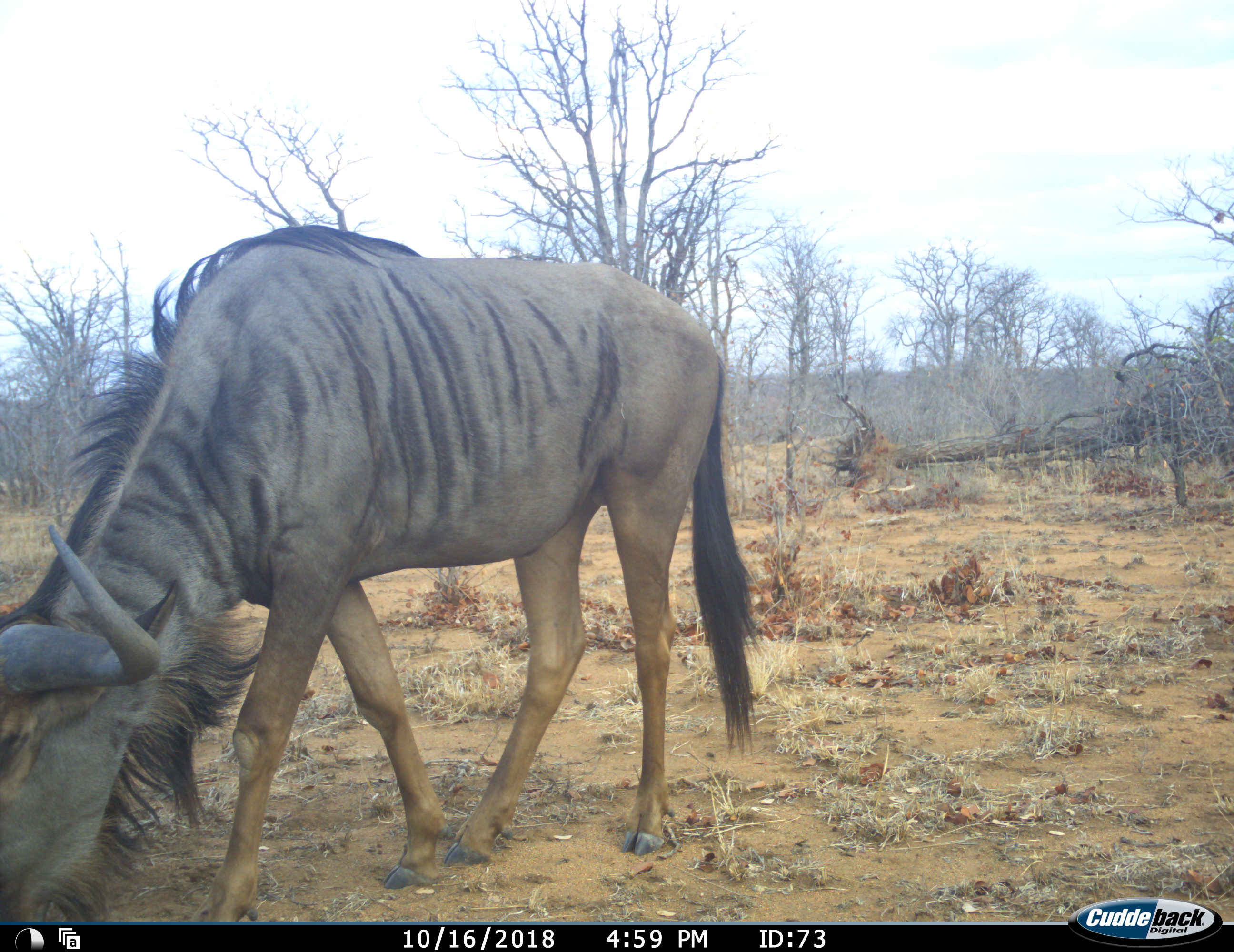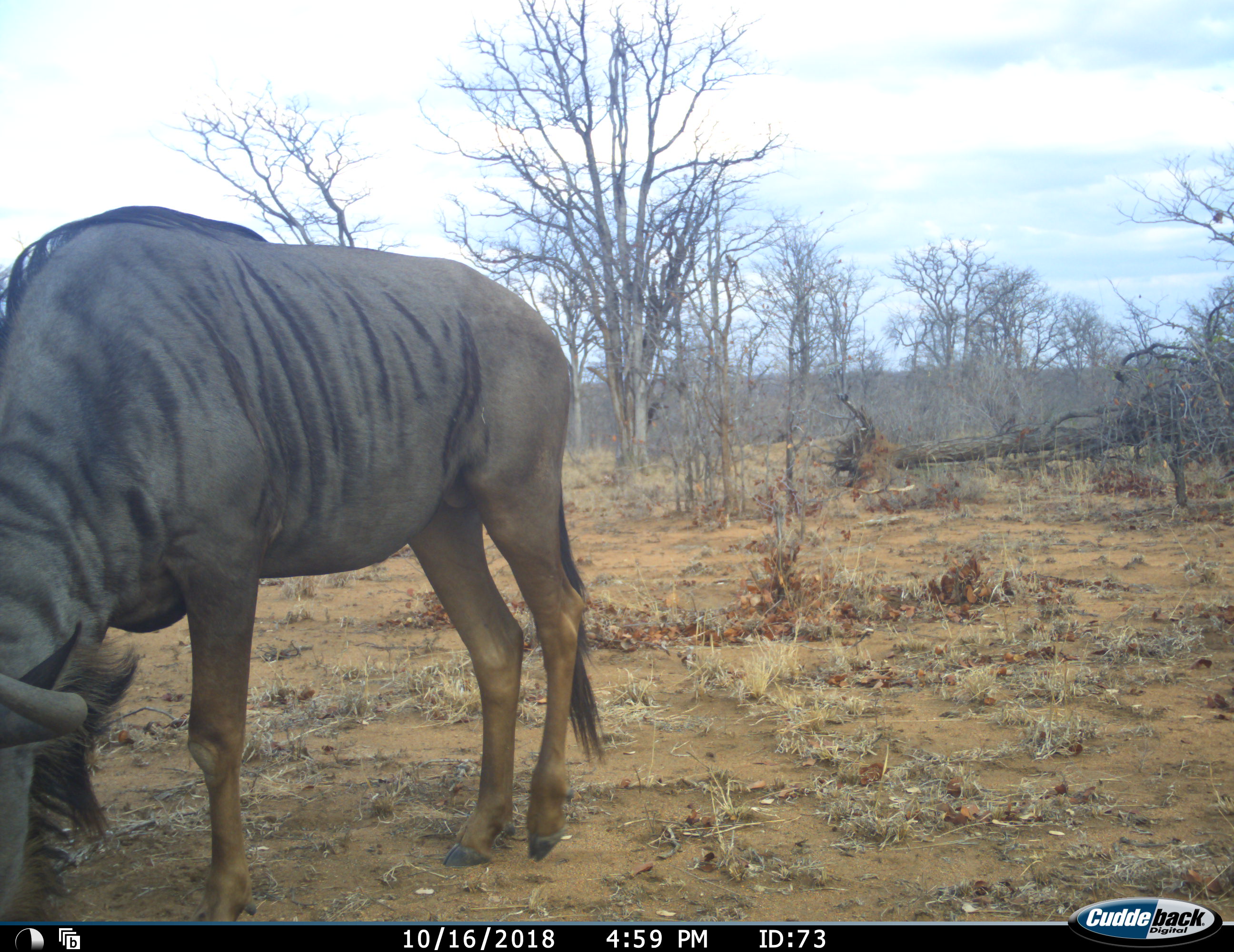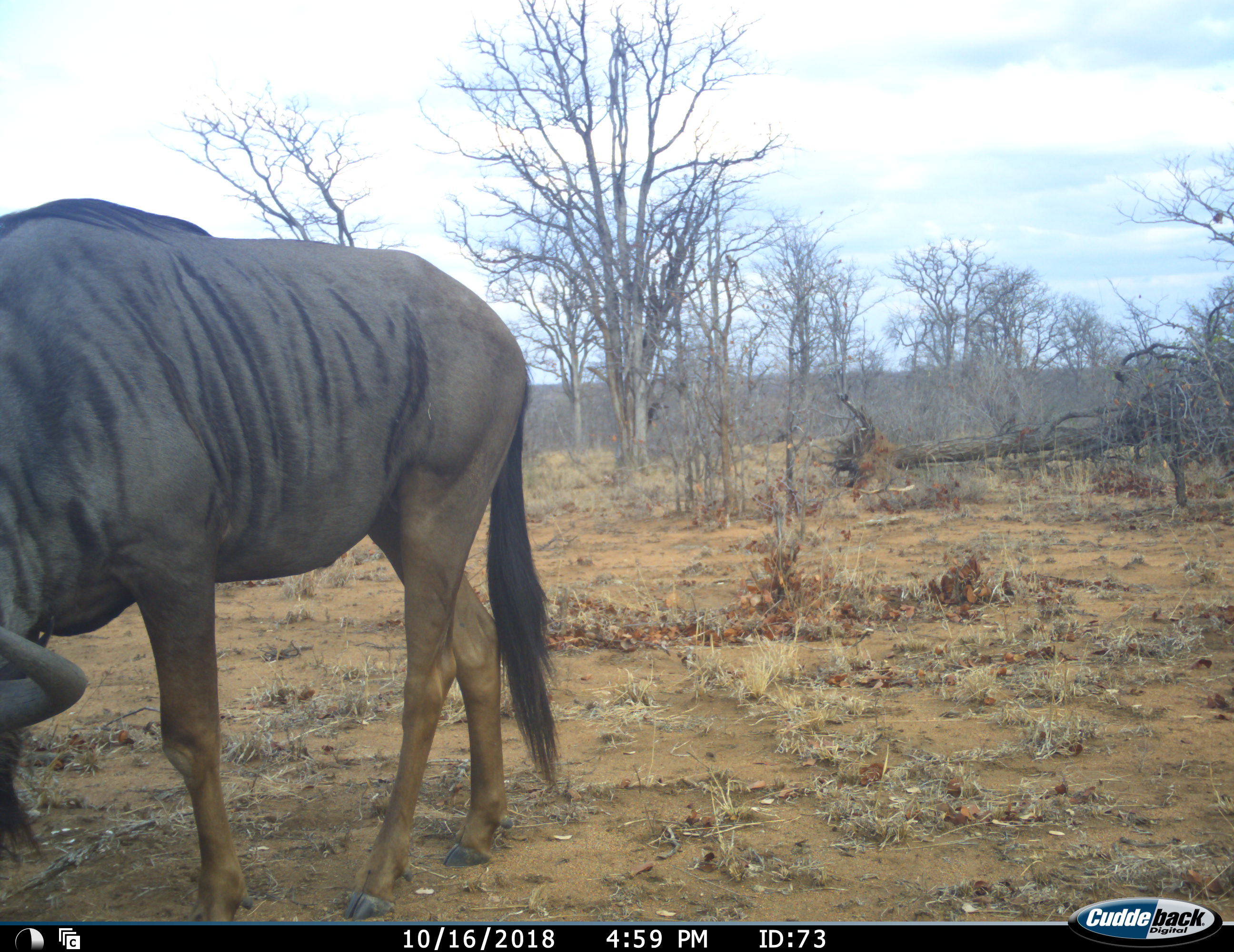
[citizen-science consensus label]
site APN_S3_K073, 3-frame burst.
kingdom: Animalia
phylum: Chordata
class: Mammalia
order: Artiodactyla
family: Bovidae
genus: Connochaetes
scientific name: Connochaetes taurinus taurinus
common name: blue wildebeest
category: wildebeestblue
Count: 1.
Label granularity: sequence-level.